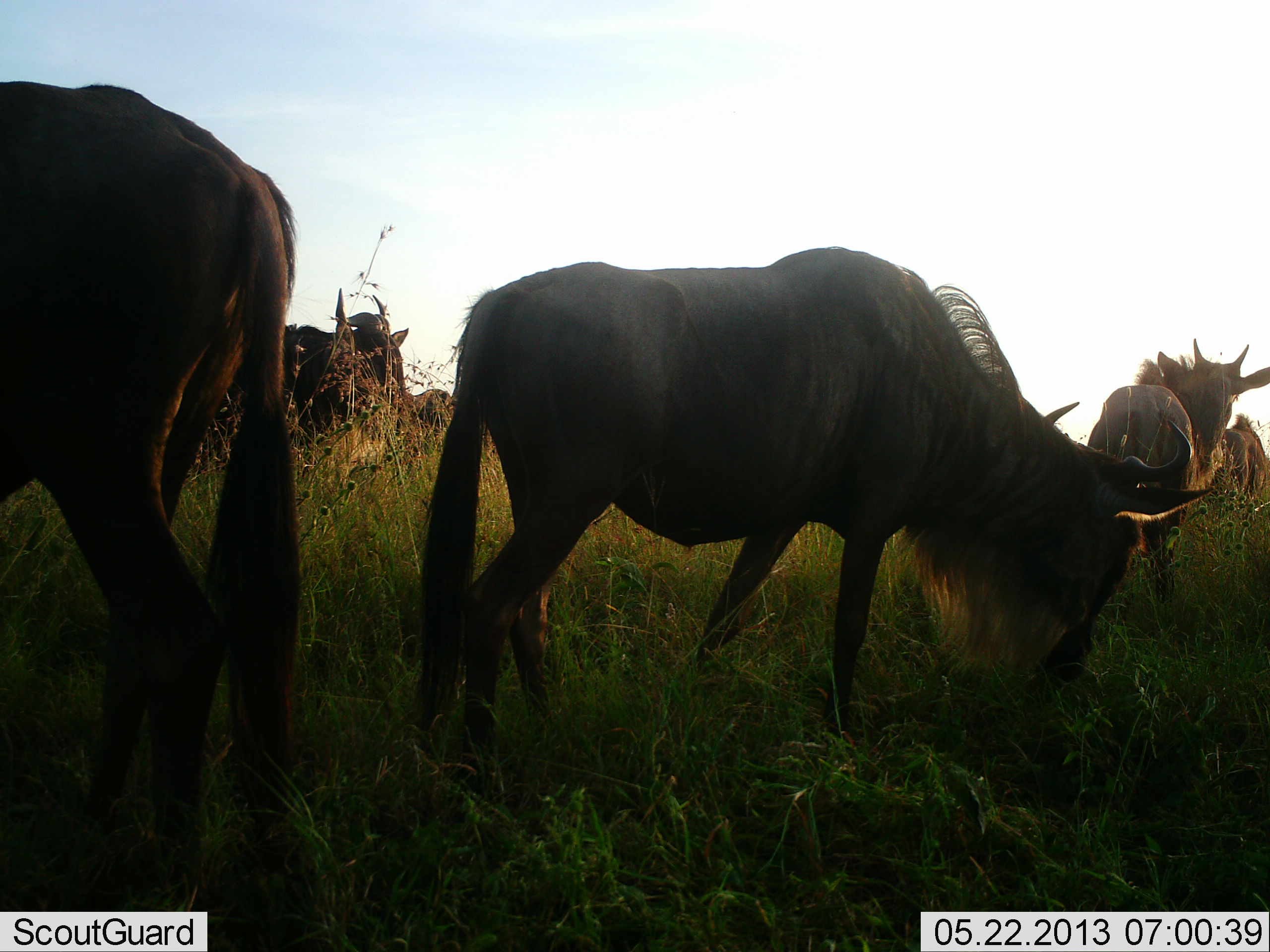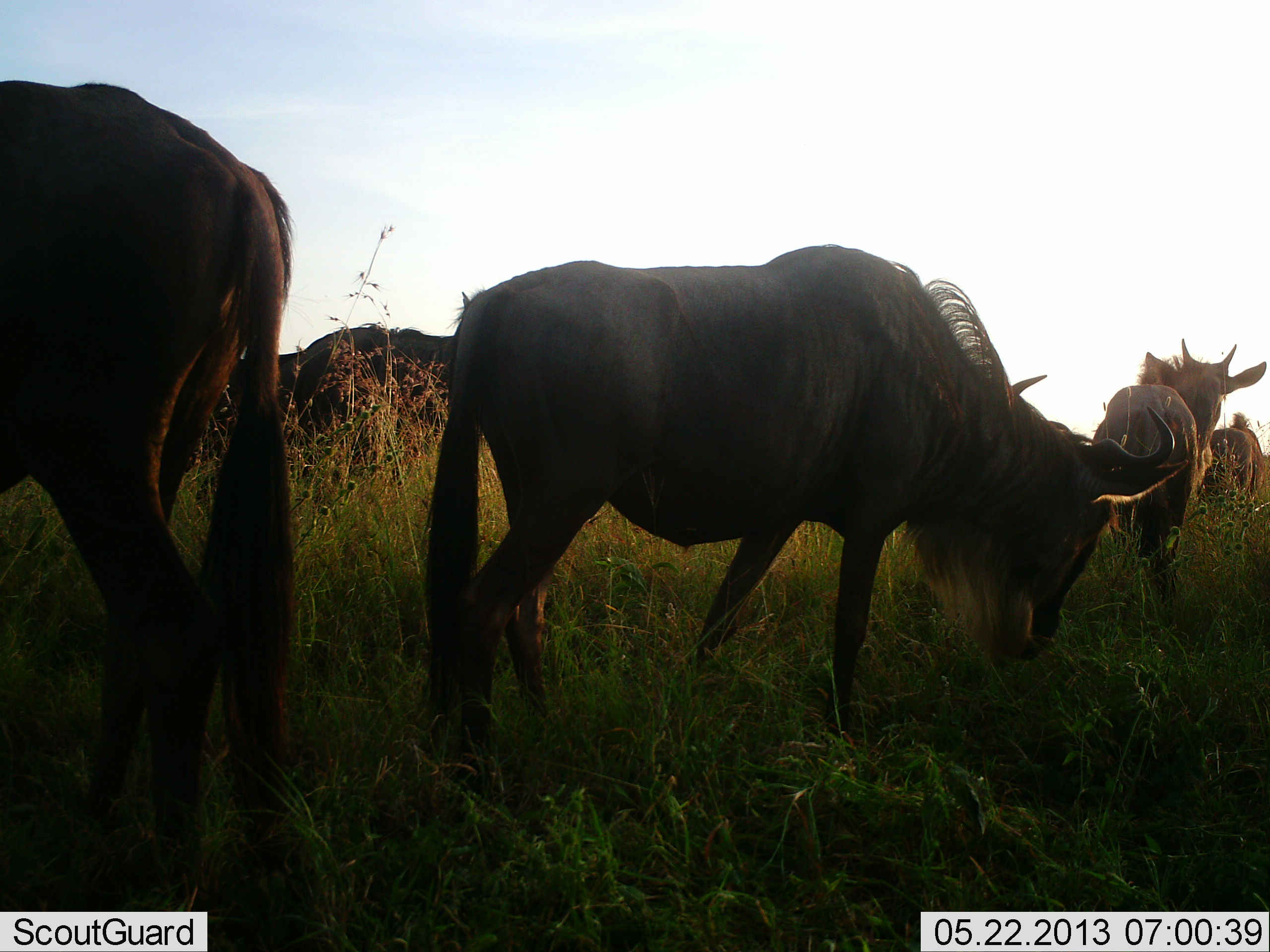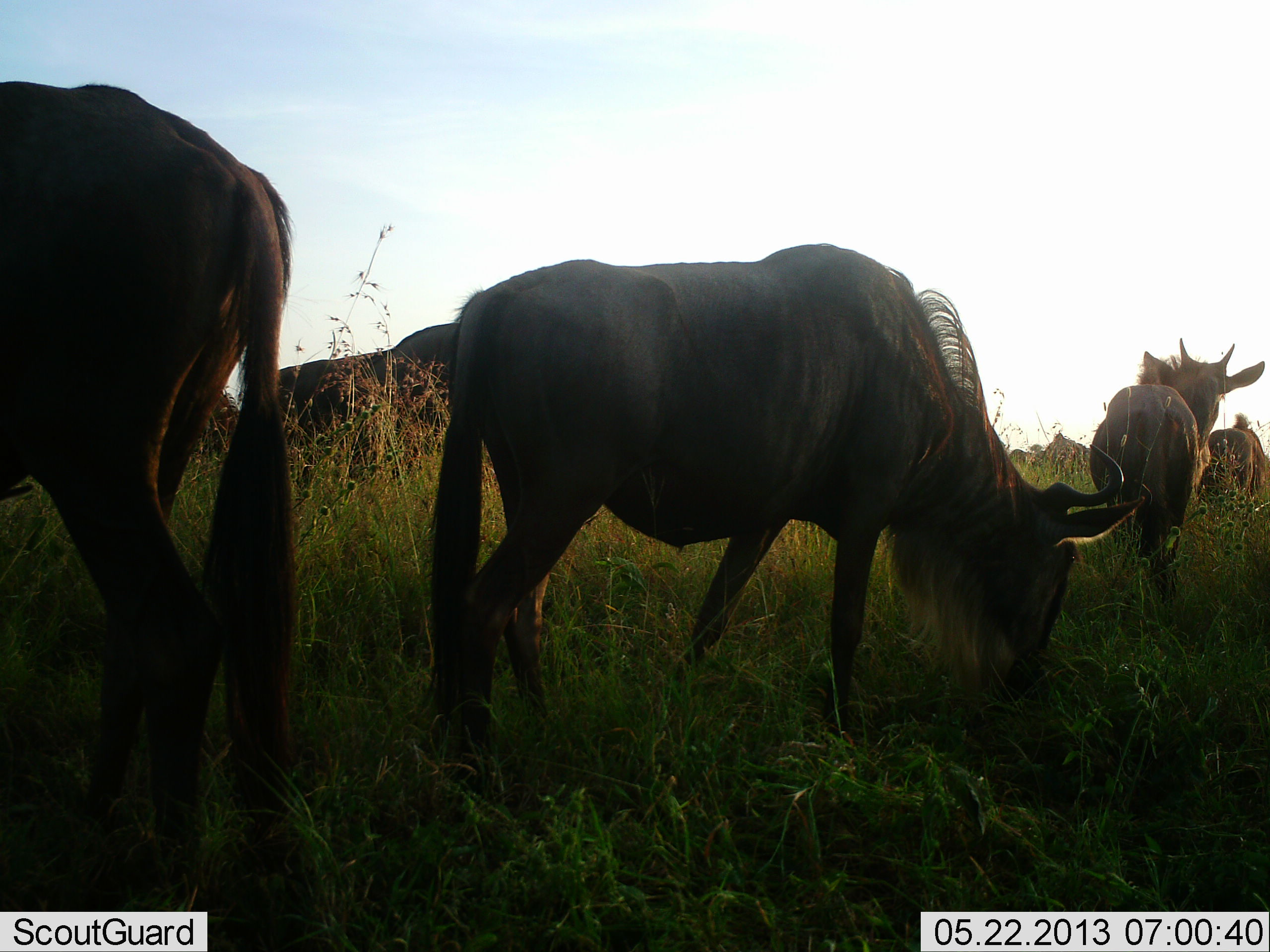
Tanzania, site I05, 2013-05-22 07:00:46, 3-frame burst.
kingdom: Animalia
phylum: Chordata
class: Mammalia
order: Artiodactyla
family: Bovidae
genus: Connochaetes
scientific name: Connochaetes taurinus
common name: blue wildebeest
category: wildebeest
Wildebeest (blue wildebeest) (Connochaetes taurinus), count 6. Behavior (volunteer vote fractions): standing 30%, resting 0%, moving 40%, interacting 0%. Young present (vote fraction): 0%. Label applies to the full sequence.